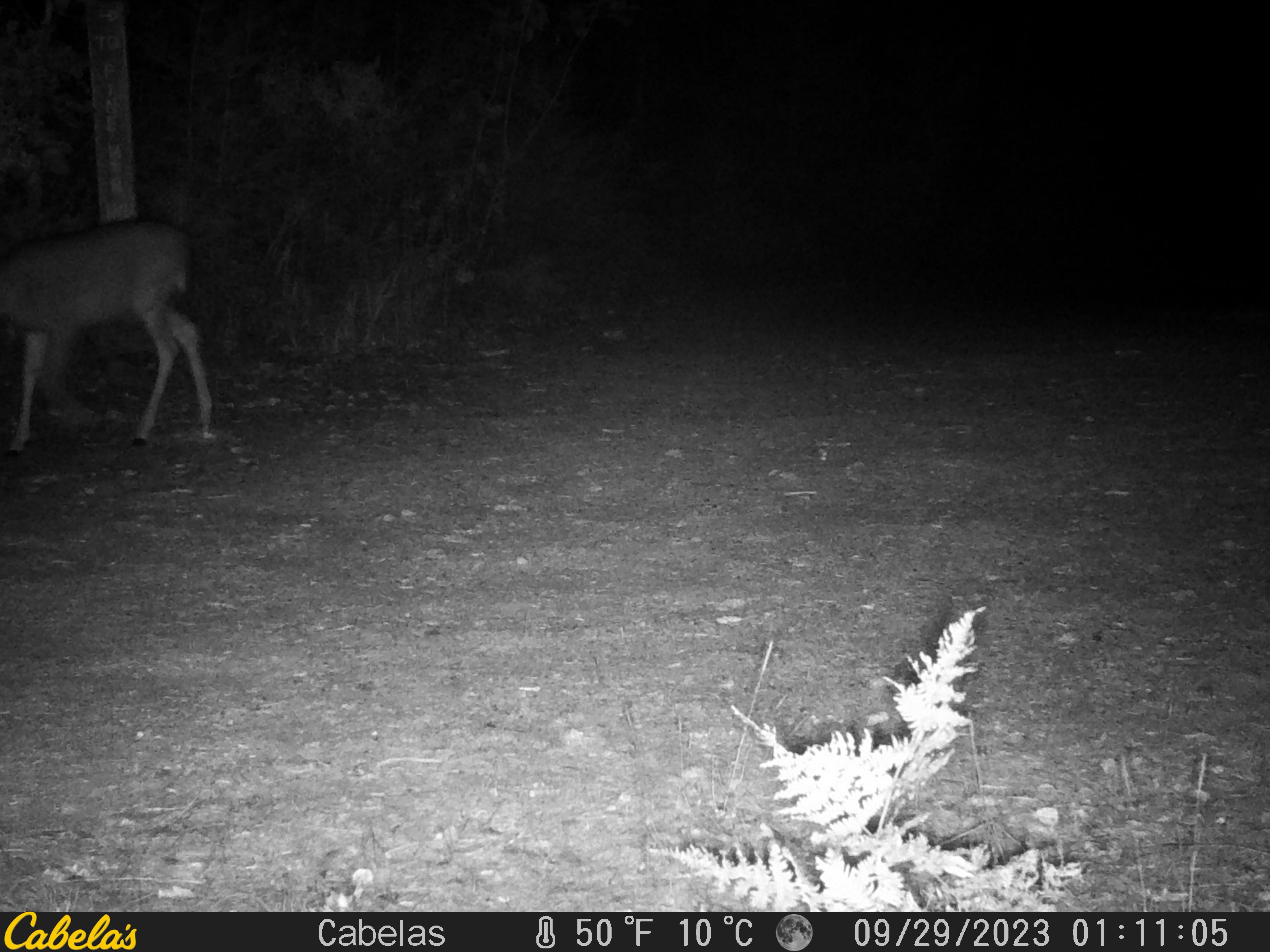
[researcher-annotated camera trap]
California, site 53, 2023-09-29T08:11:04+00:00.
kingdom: Animalia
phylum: Chordata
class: Mammalia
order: Artiodactyla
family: Cervidae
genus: Odocoileus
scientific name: Odocoileus hemionus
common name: mule deer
Mule deer (Odocoileus hemionus).